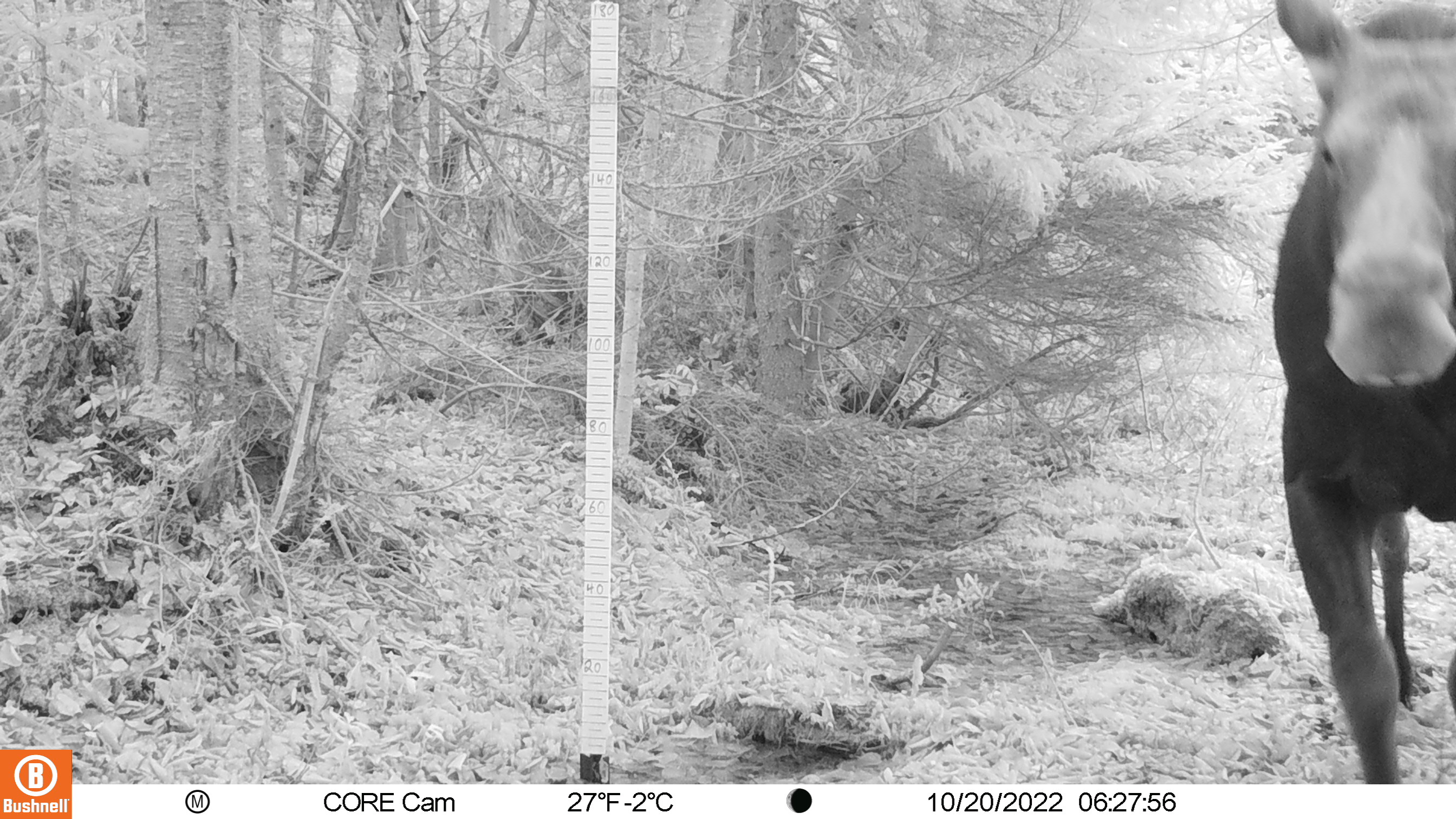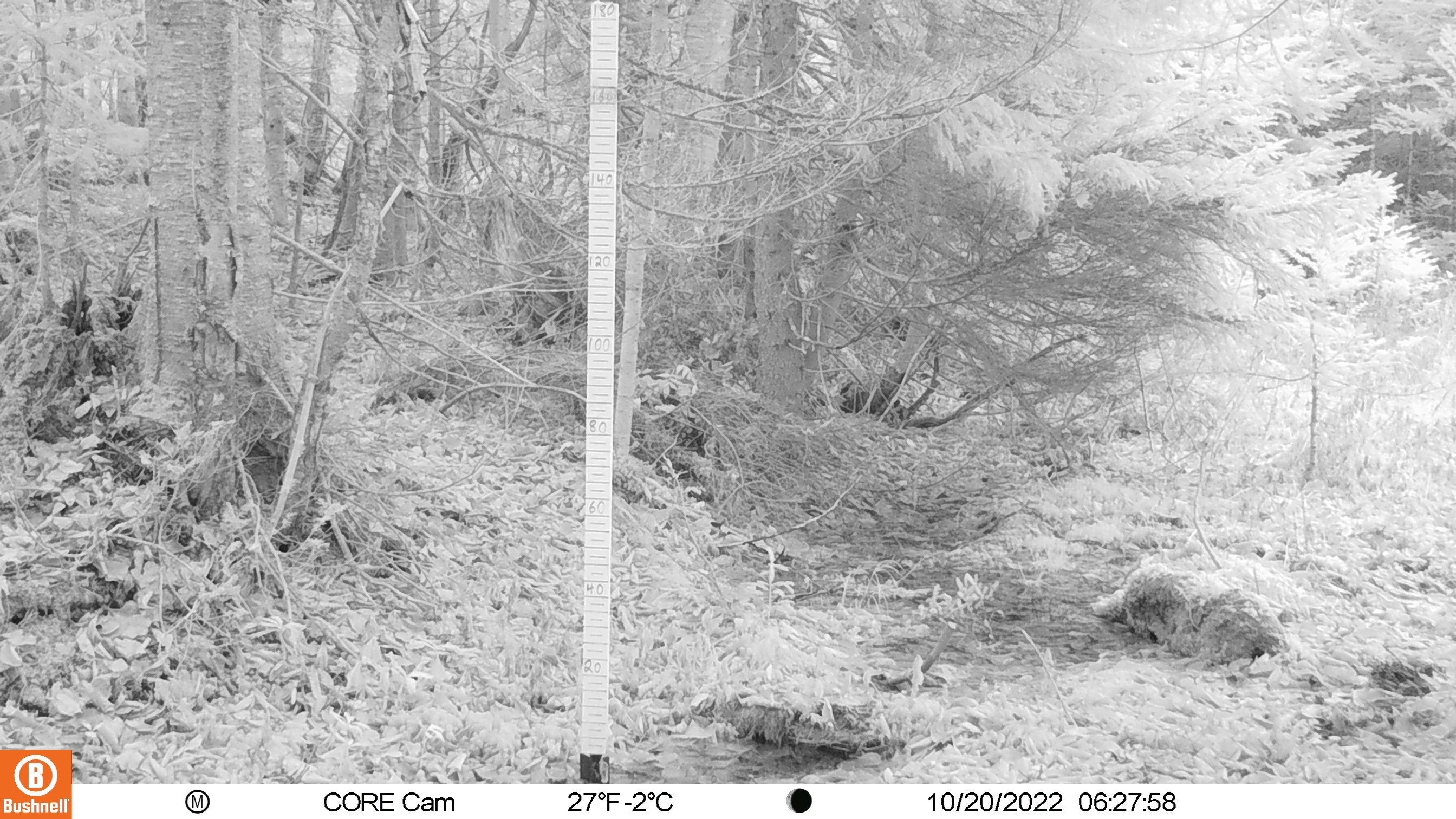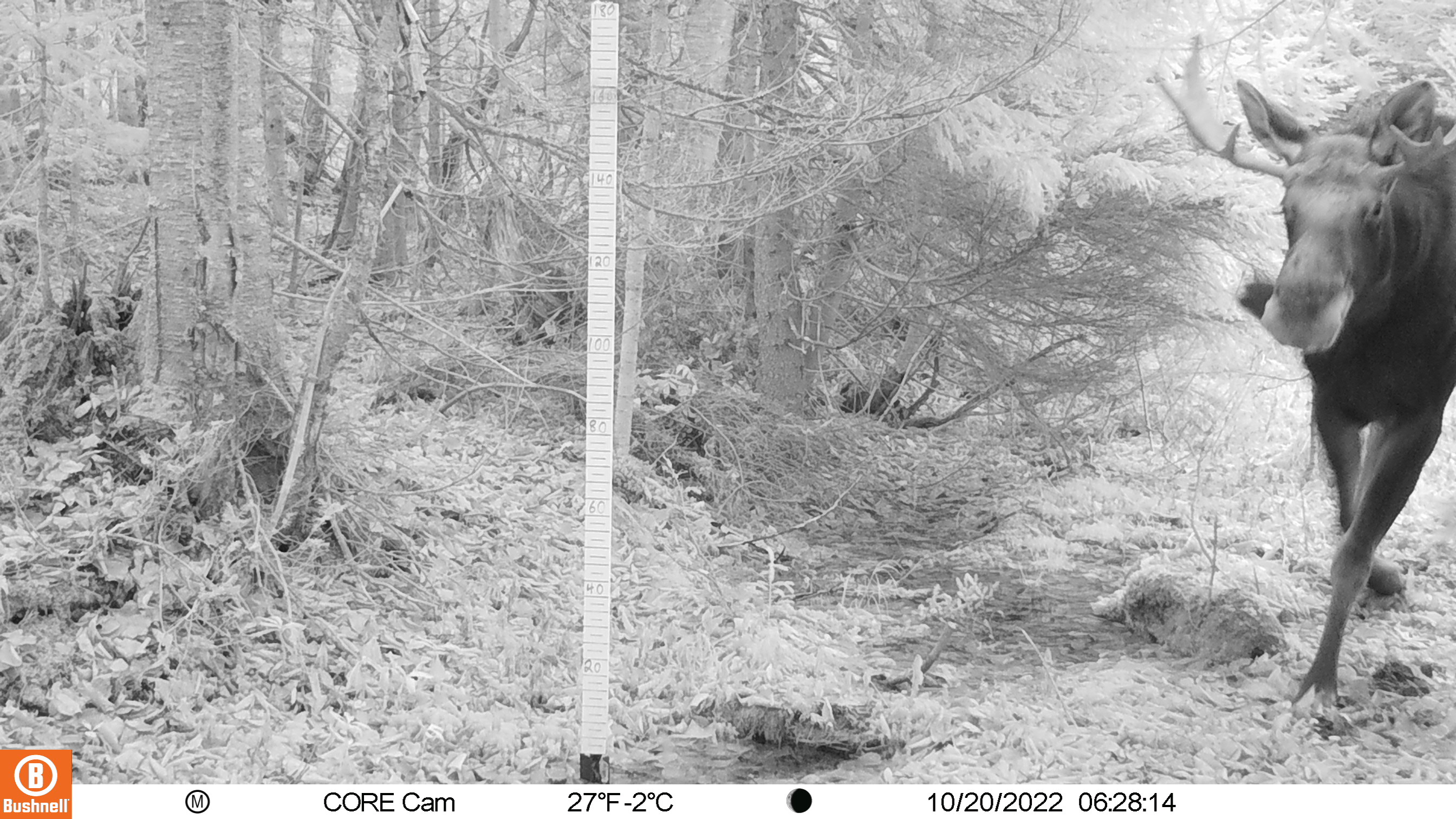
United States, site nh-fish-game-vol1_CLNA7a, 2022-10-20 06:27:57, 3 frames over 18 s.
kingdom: Animalia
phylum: Chordata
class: Mammalia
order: Artiodactyla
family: Cervidae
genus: Alces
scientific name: Alces alces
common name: moose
Moose (Alces alces).